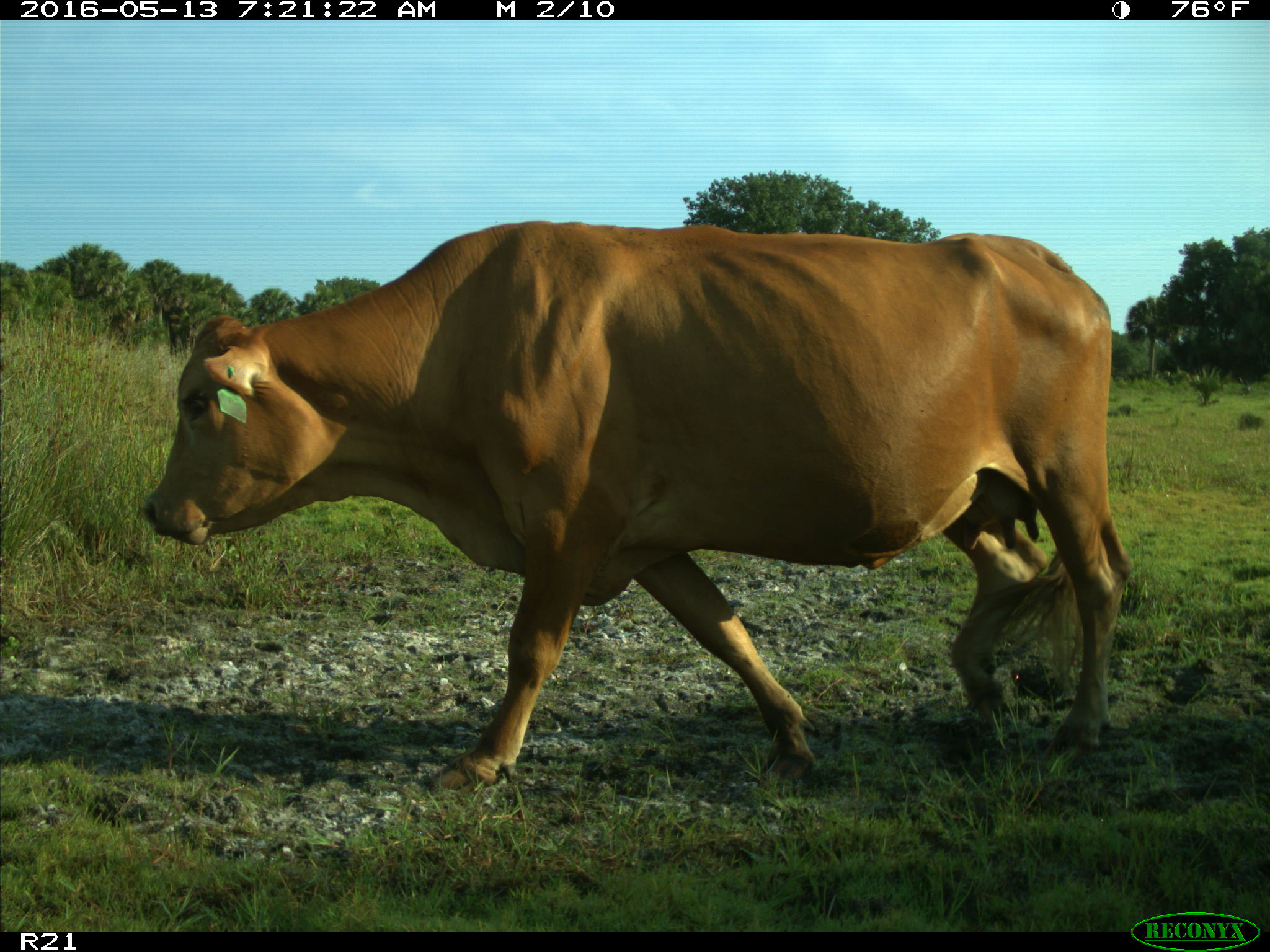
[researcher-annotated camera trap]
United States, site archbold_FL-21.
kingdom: Animalia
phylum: Chordata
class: Mammalia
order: Artiodactyla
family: Bovidae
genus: Bos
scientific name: Bos taurus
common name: domestic cow